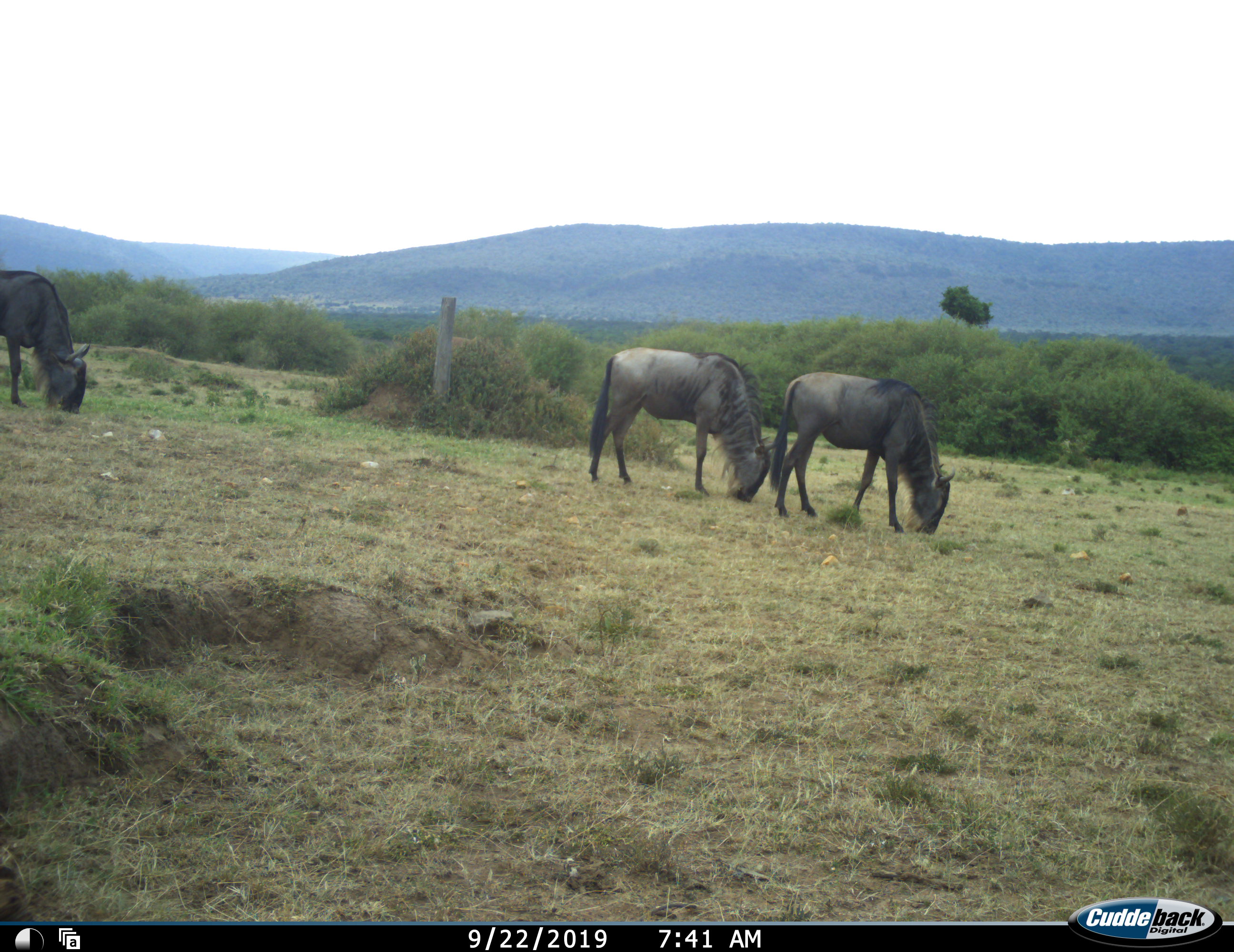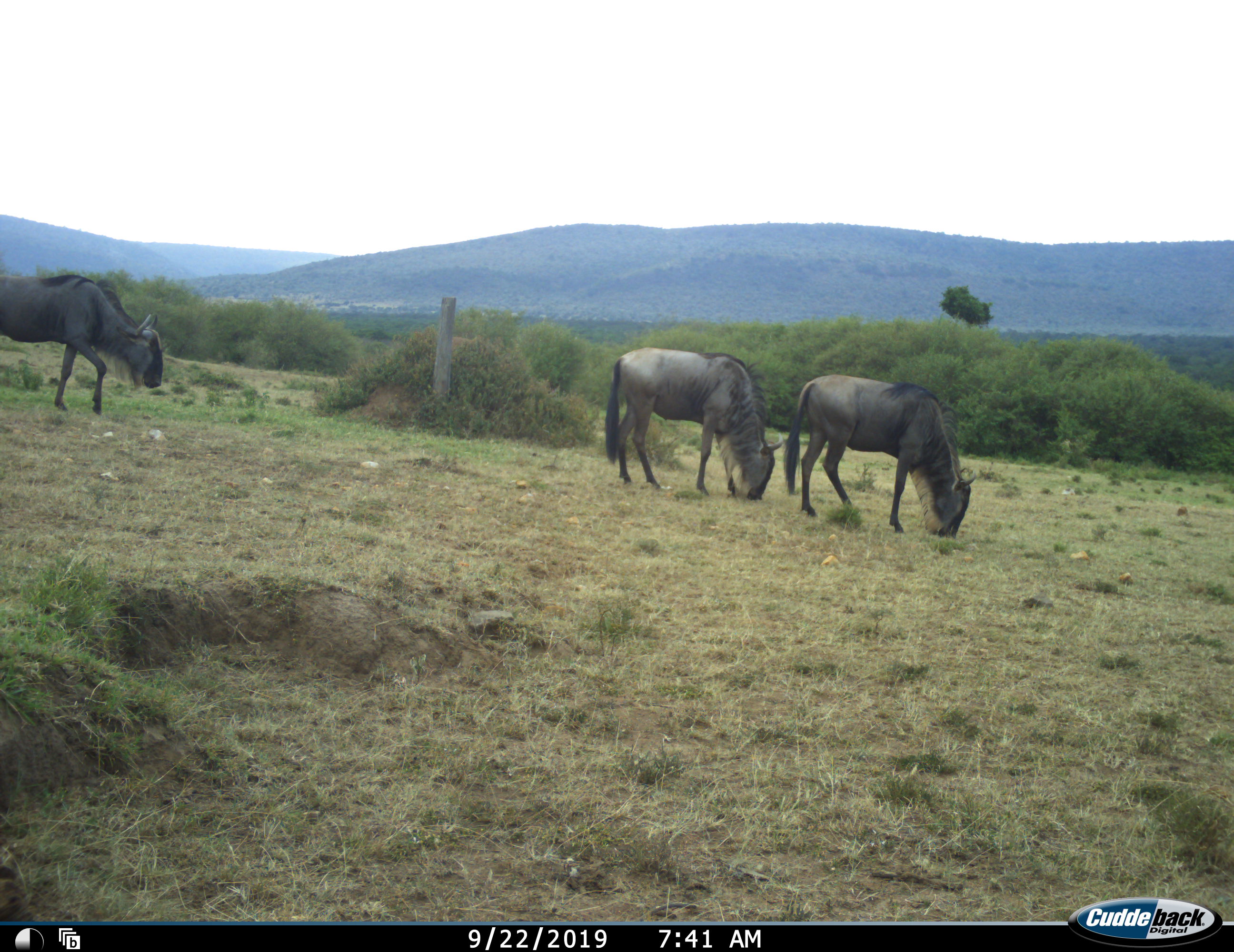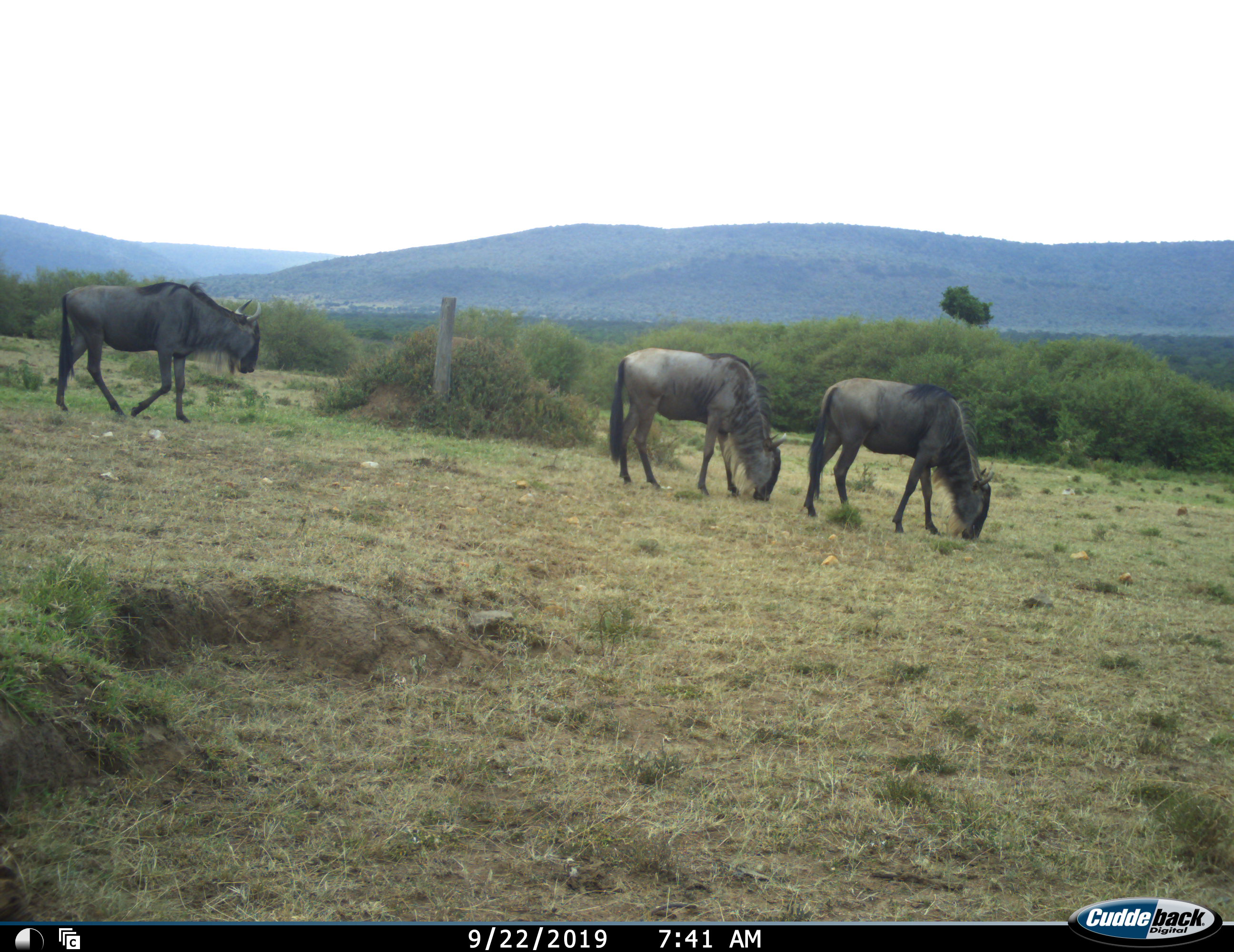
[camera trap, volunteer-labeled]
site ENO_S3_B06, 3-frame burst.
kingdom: Animalia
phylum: Chordata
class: Mammalia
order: Artiodactyla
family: Bovidae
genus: Connochaetes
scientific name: Connochaetes taurinus taurinus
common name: blue wildebeest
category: wildebeestblue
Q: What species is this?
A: Wildebeestblue (blue wildebeest) (Connochaetes taurinus taurinus).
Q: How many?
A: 3.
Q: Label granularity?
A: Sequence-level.